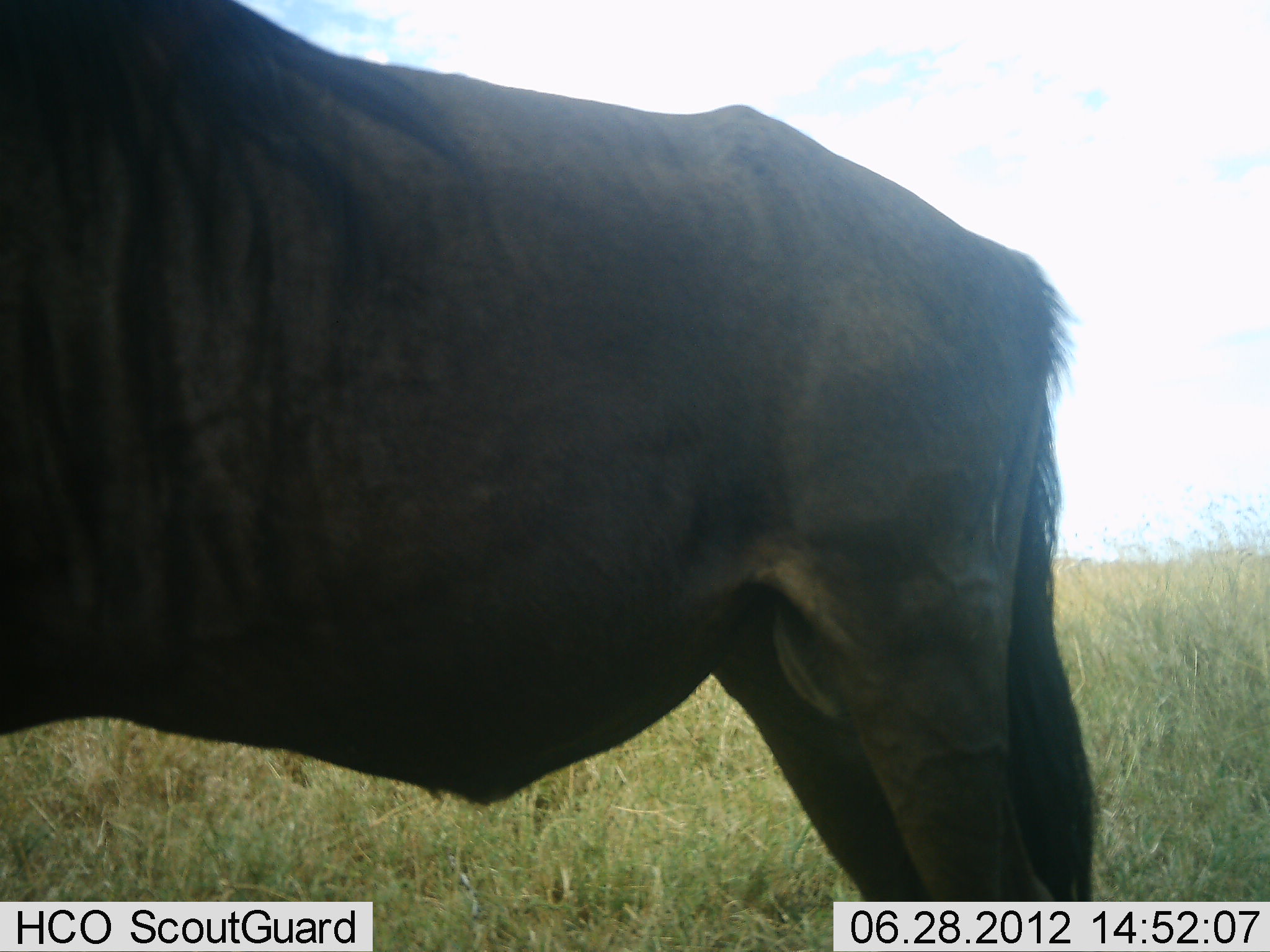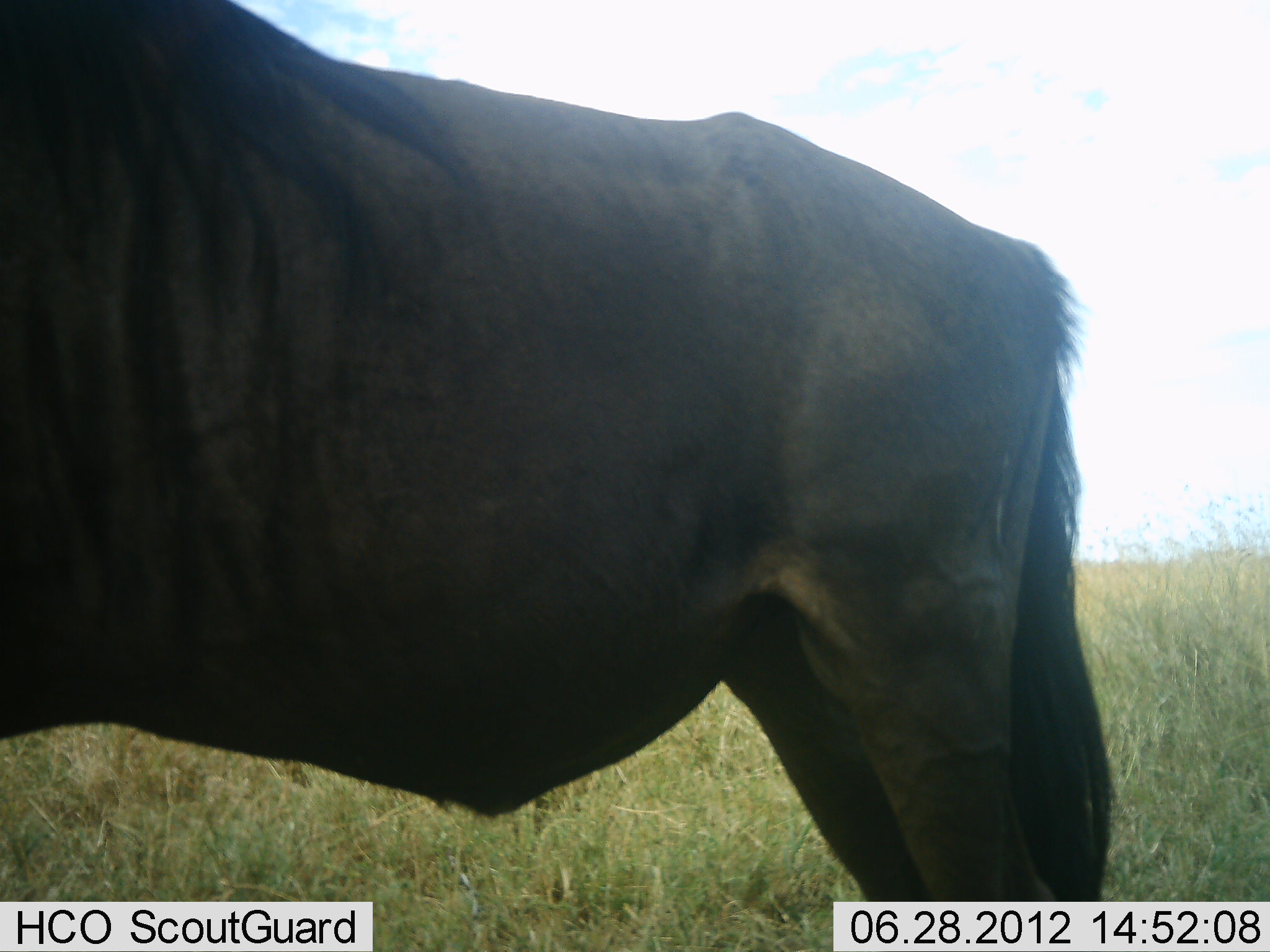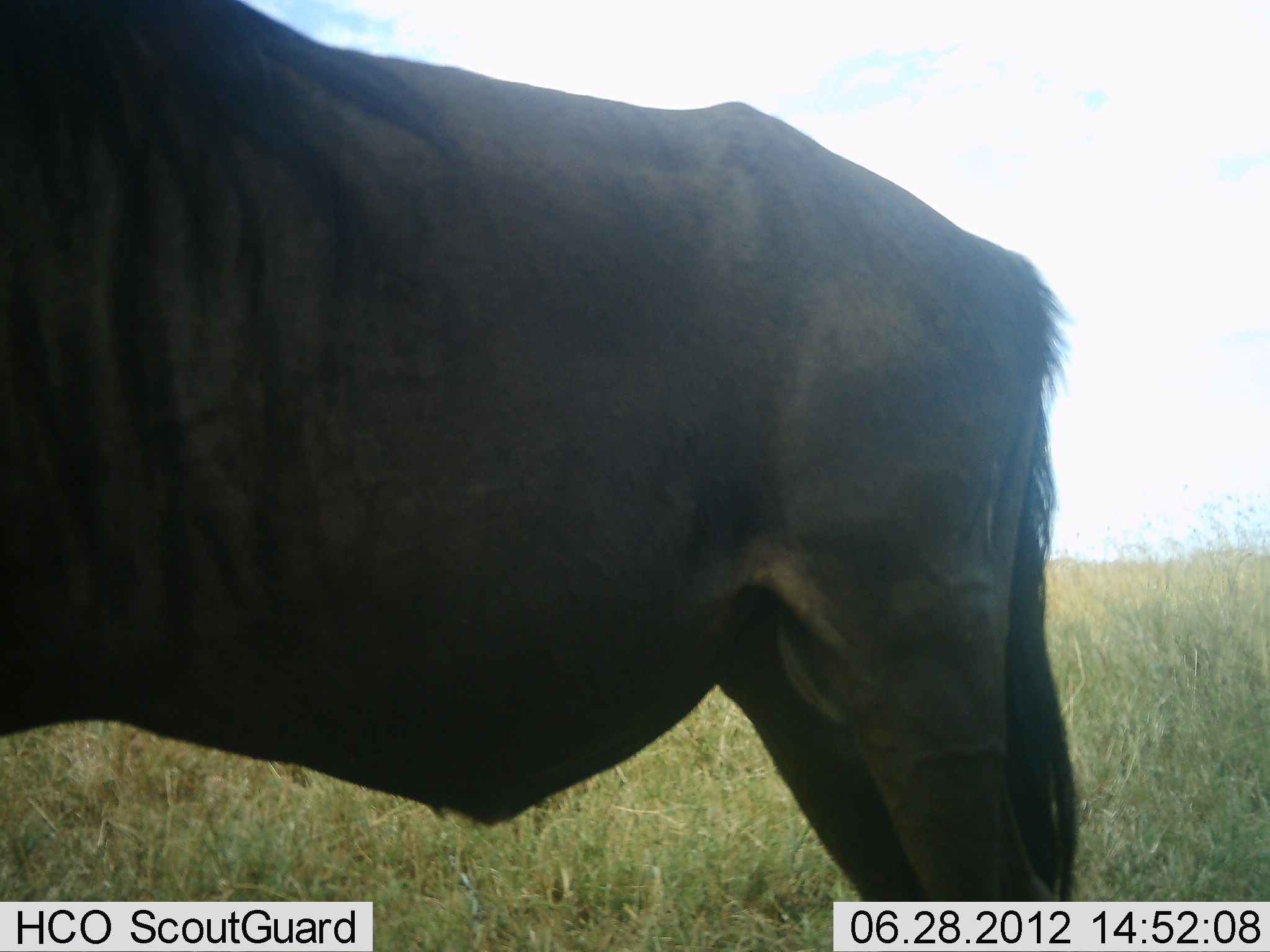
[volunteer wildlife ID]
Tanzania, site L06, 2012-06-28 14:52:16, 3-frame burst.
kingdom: Animalia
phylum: Chordata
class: Mammalia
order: Artiodactyla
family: Bovidae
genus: Connochaetes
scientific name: Connochaetes taurinus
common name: blue wildebeest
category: wildebeest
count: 1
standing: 100%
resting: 0%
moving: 0%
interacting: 0%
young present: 0%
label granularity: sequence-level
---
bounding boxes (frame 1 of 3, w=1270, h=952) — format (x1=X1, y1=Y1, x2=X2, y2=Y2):
animal: (x1=0, y1=0, x2=1135, y2=951)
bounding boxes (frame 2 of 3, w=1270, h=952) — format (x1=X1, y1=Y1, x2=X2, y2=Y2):
animal: (x1=0, y1=0, x2=1113, y2=951)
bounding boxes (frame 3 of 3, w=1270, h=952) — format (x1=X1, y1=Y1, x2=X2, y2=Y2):
animal: (x1=1, y1=1, x2=1086, y2=952)